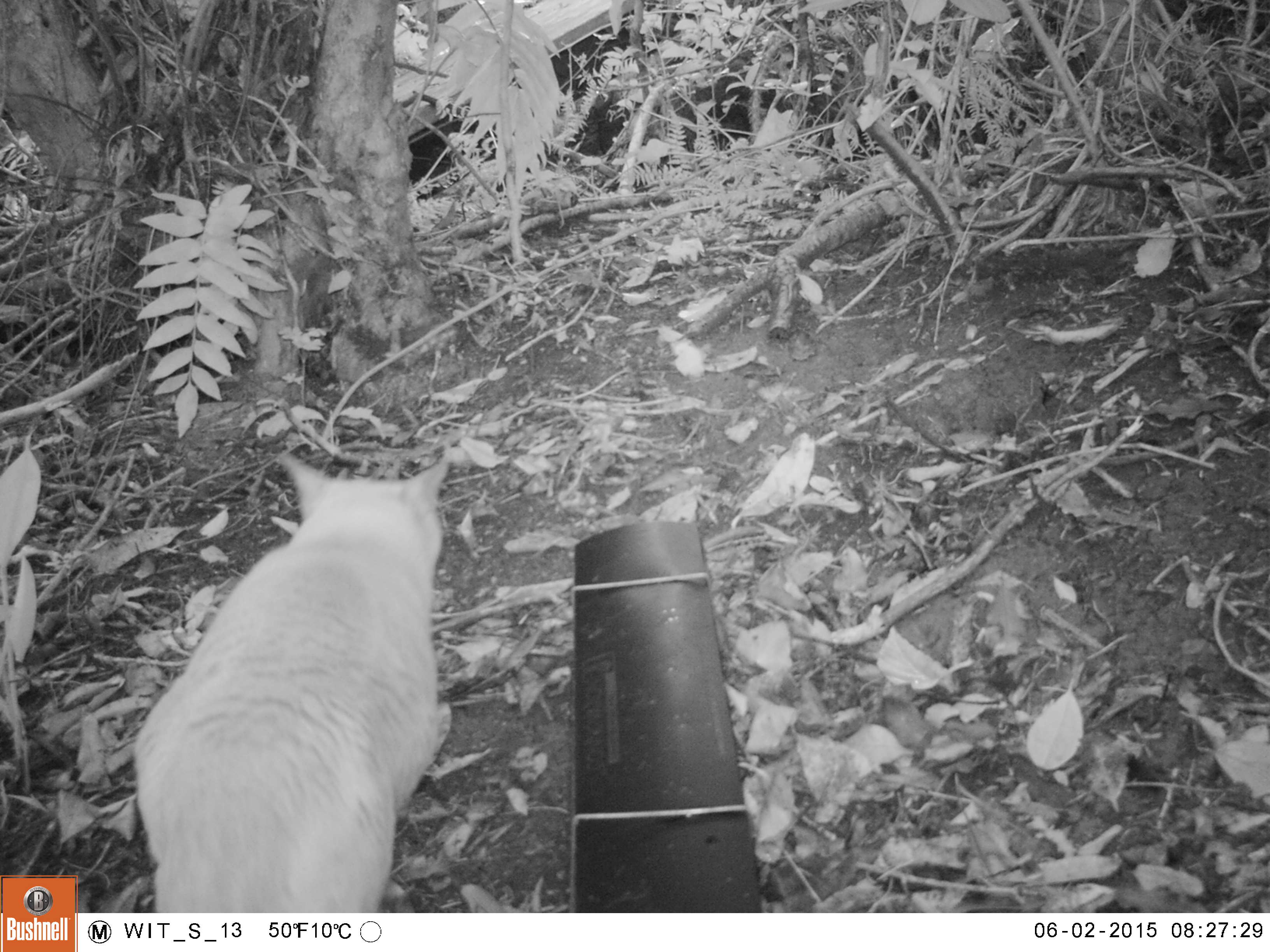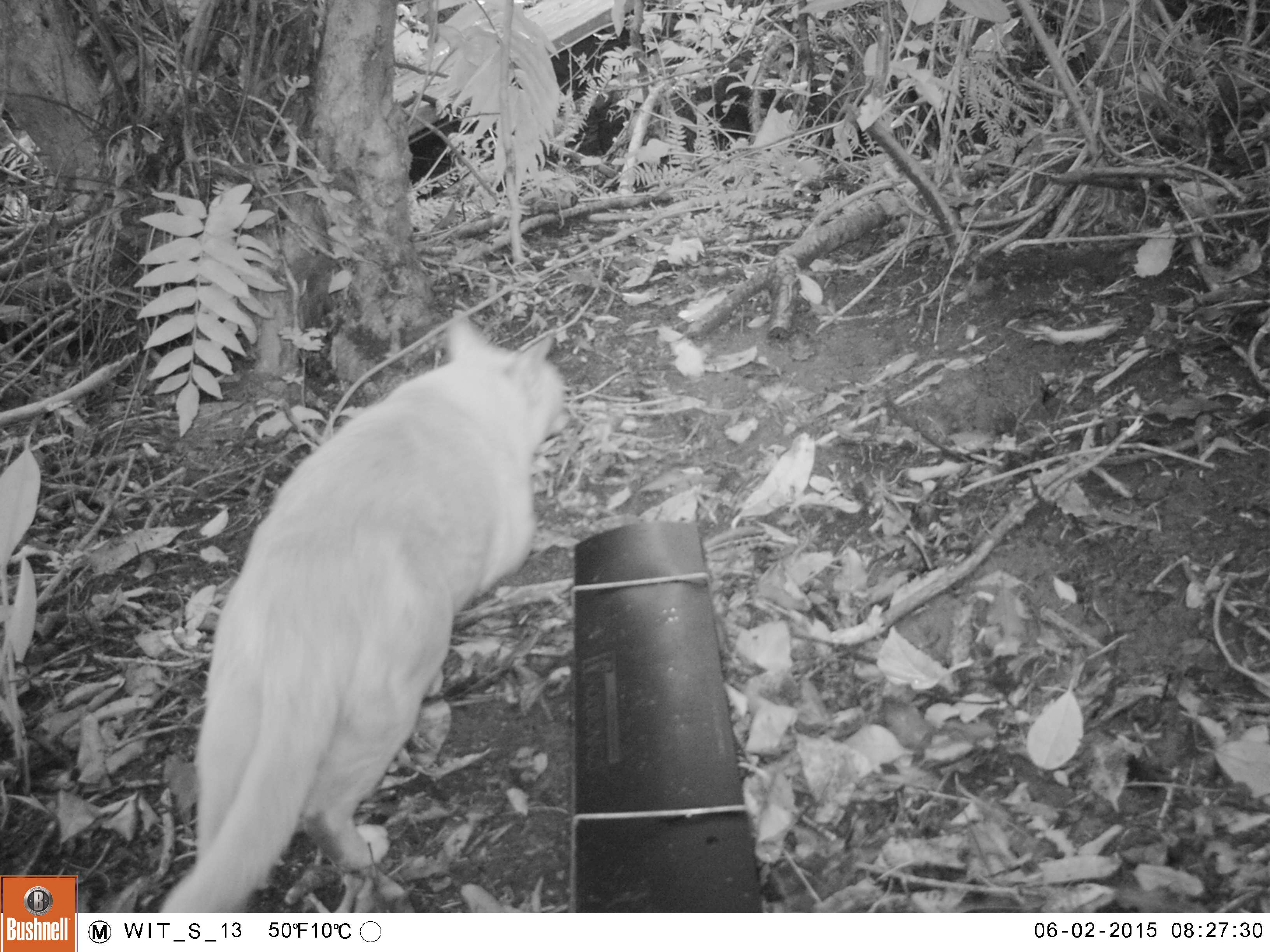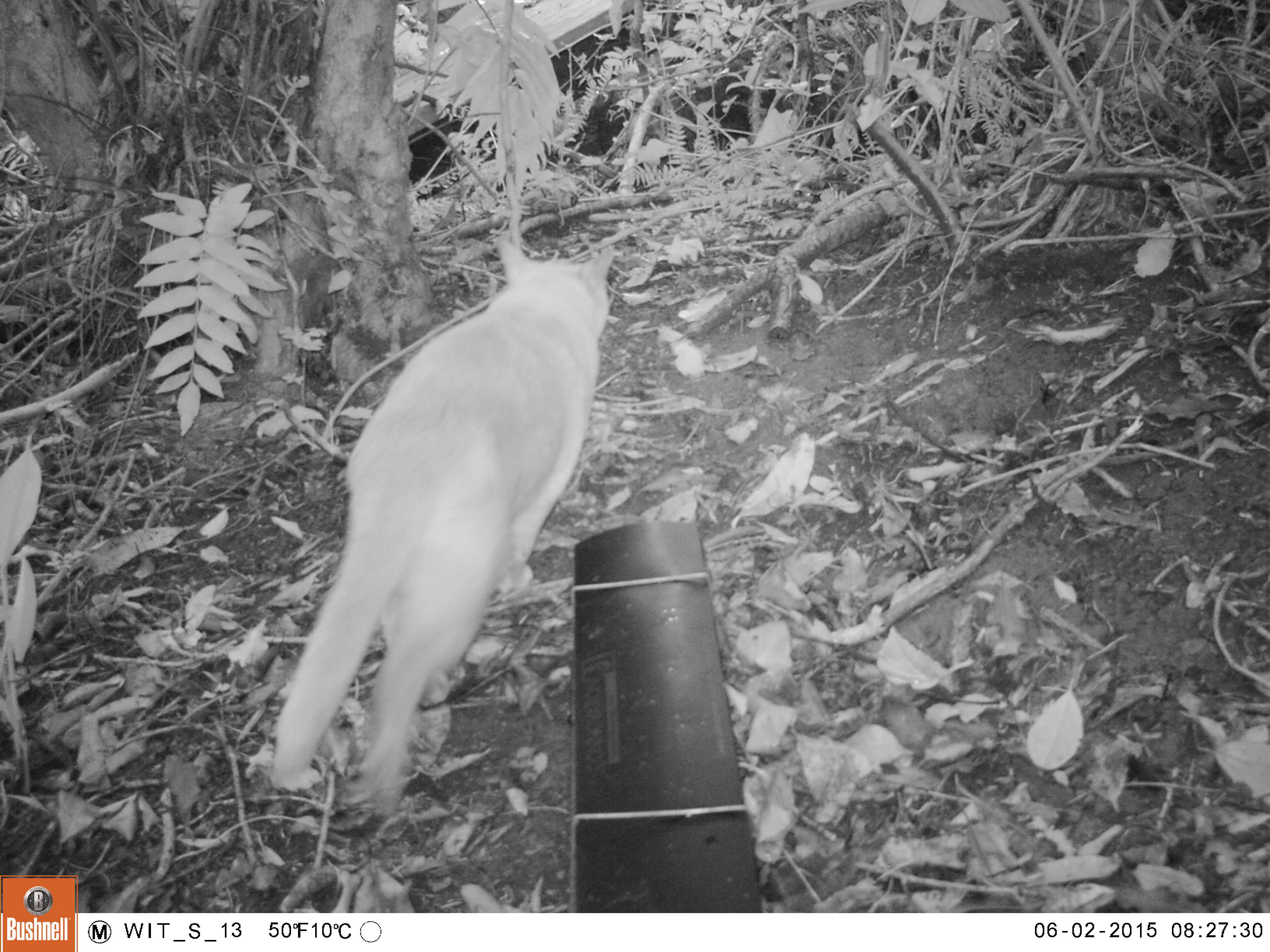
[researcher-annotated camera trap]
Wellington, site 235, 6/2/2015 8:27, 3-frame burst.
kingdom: Animalia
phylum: Chordata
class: Mammalia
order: Carnivora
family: Felidae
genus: Felis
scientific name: Felis catus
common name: cat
Cat (Felis catus).